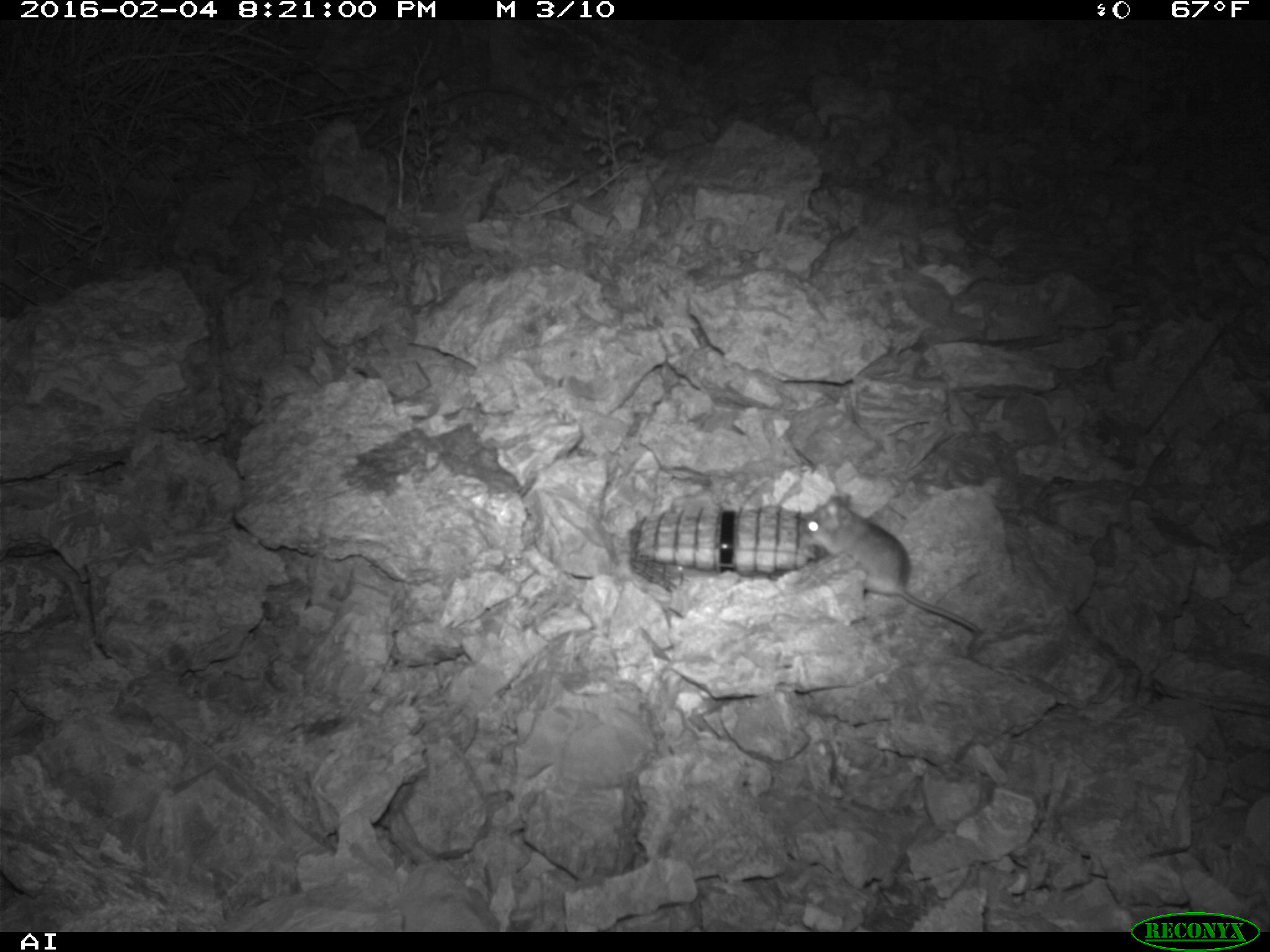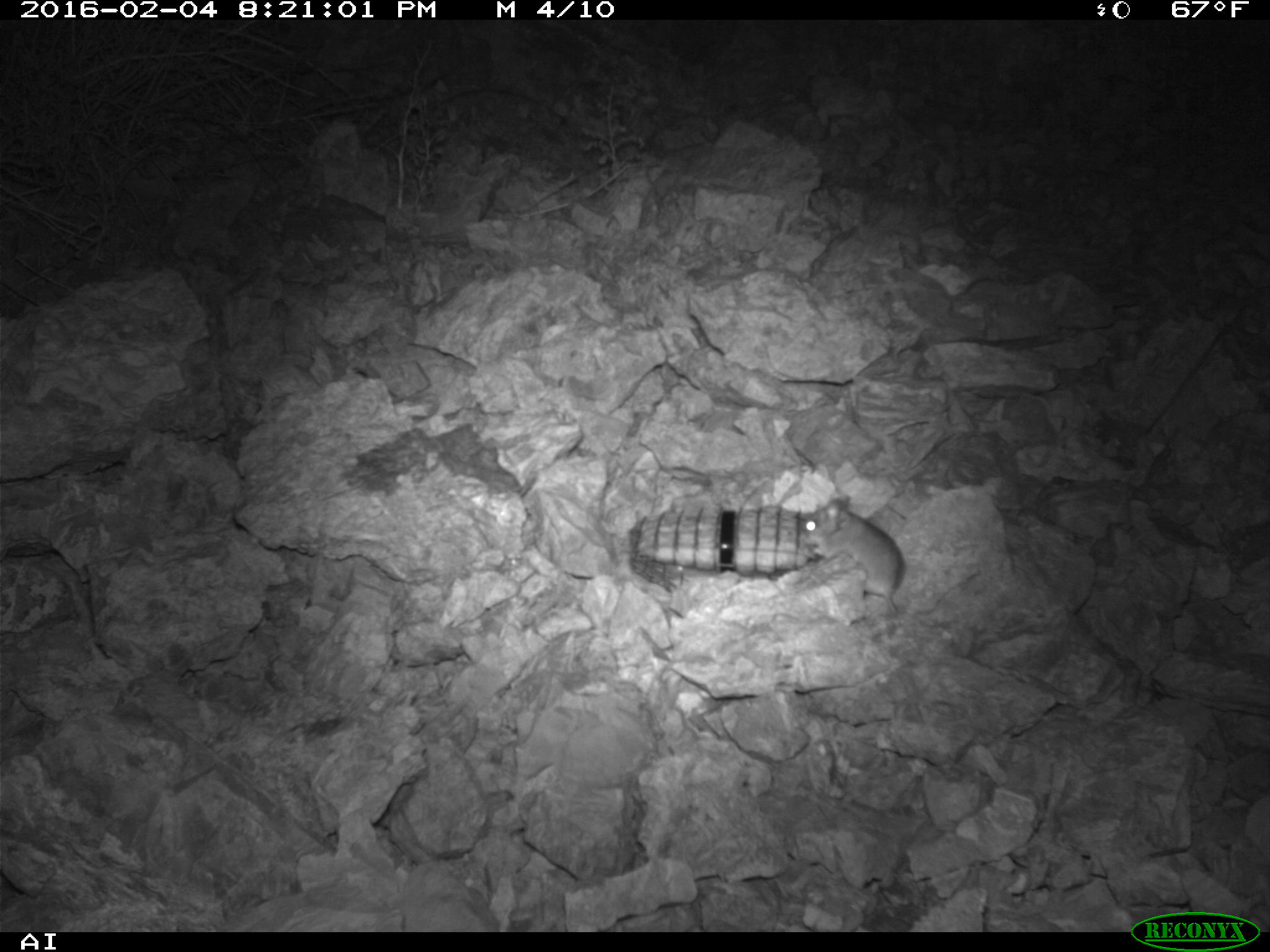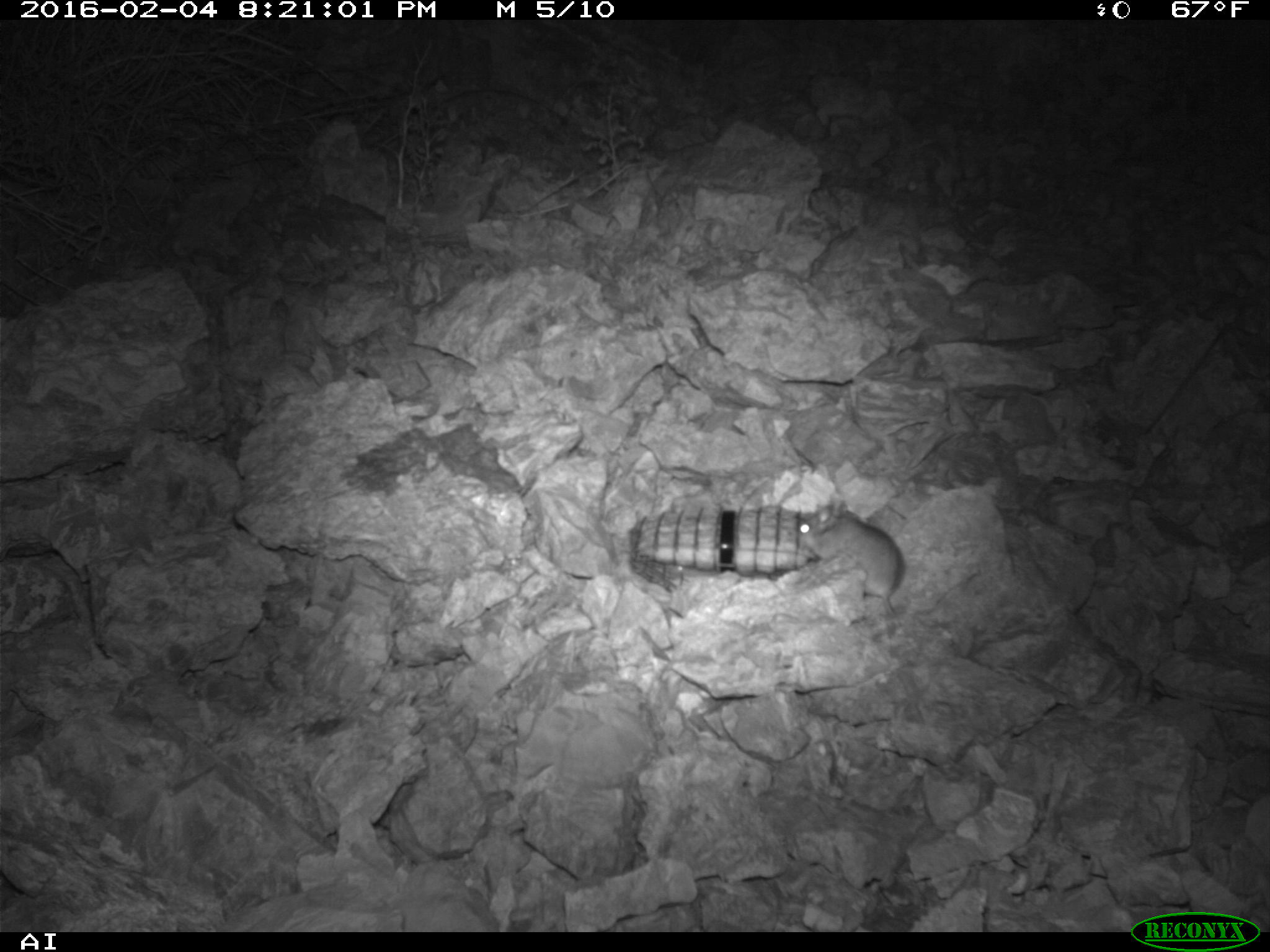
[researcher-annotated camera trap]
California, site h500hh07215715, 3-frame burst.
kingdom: Animalia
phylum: Chordata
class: Mammalia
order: Rodentia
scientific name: Rodentia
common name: rodent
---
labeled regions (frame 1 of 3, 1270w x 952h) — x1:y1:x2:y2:
rodent: 799:493:983:634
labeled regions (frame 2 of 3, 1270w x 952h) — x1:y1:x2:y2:
rodent: 799:491:905:616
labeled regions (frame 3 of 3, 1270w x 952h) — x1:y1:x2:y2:
rodent: 794:494:906:621